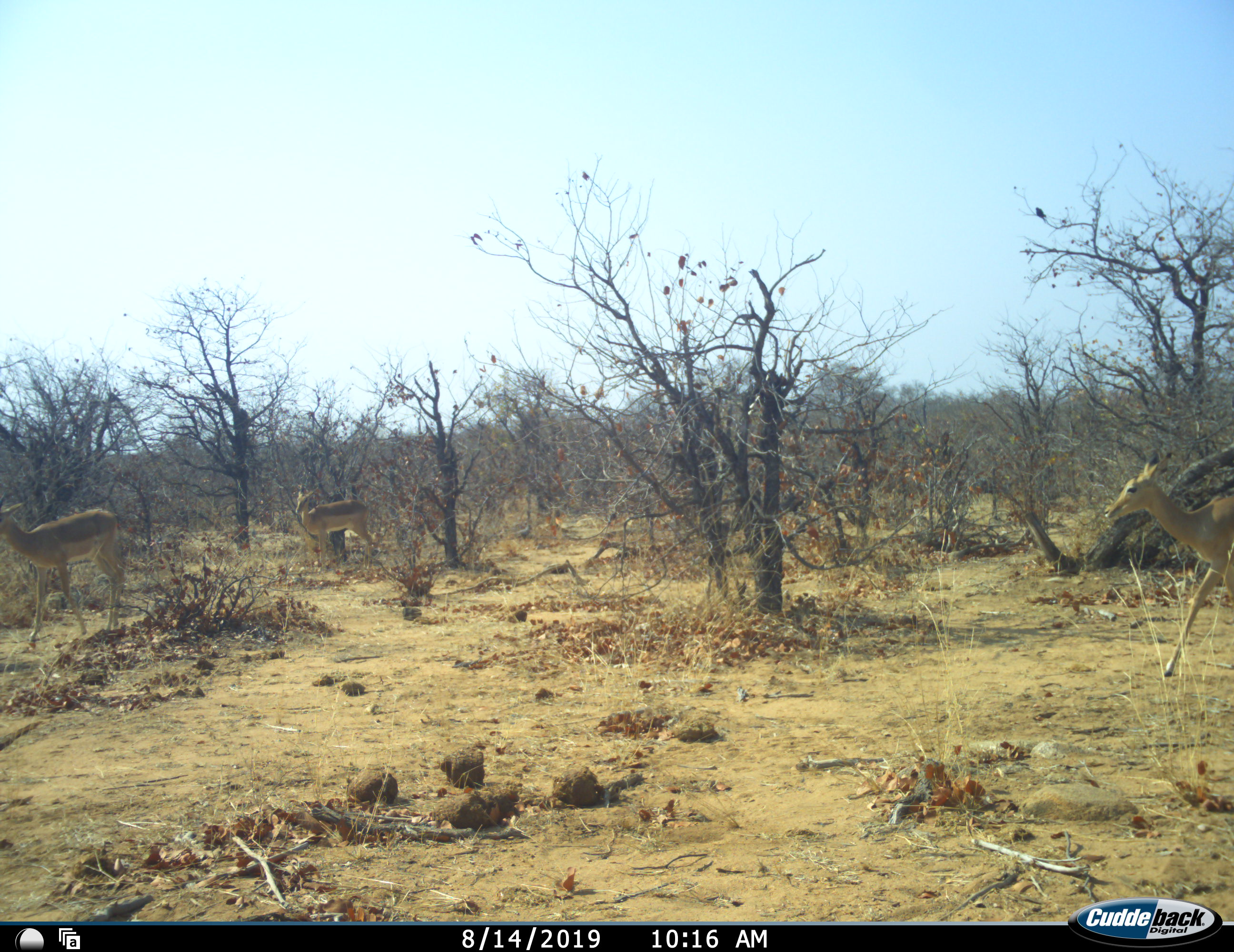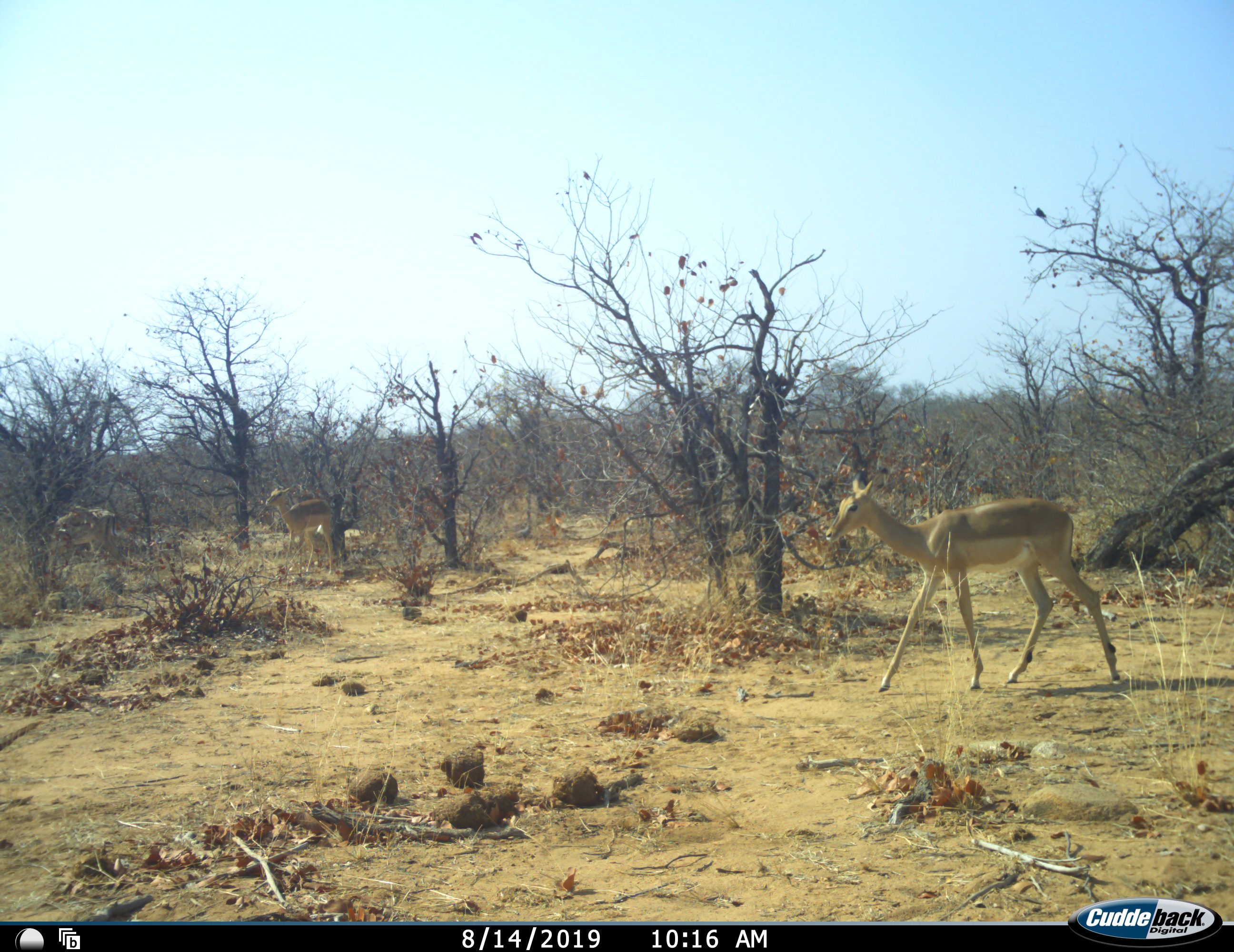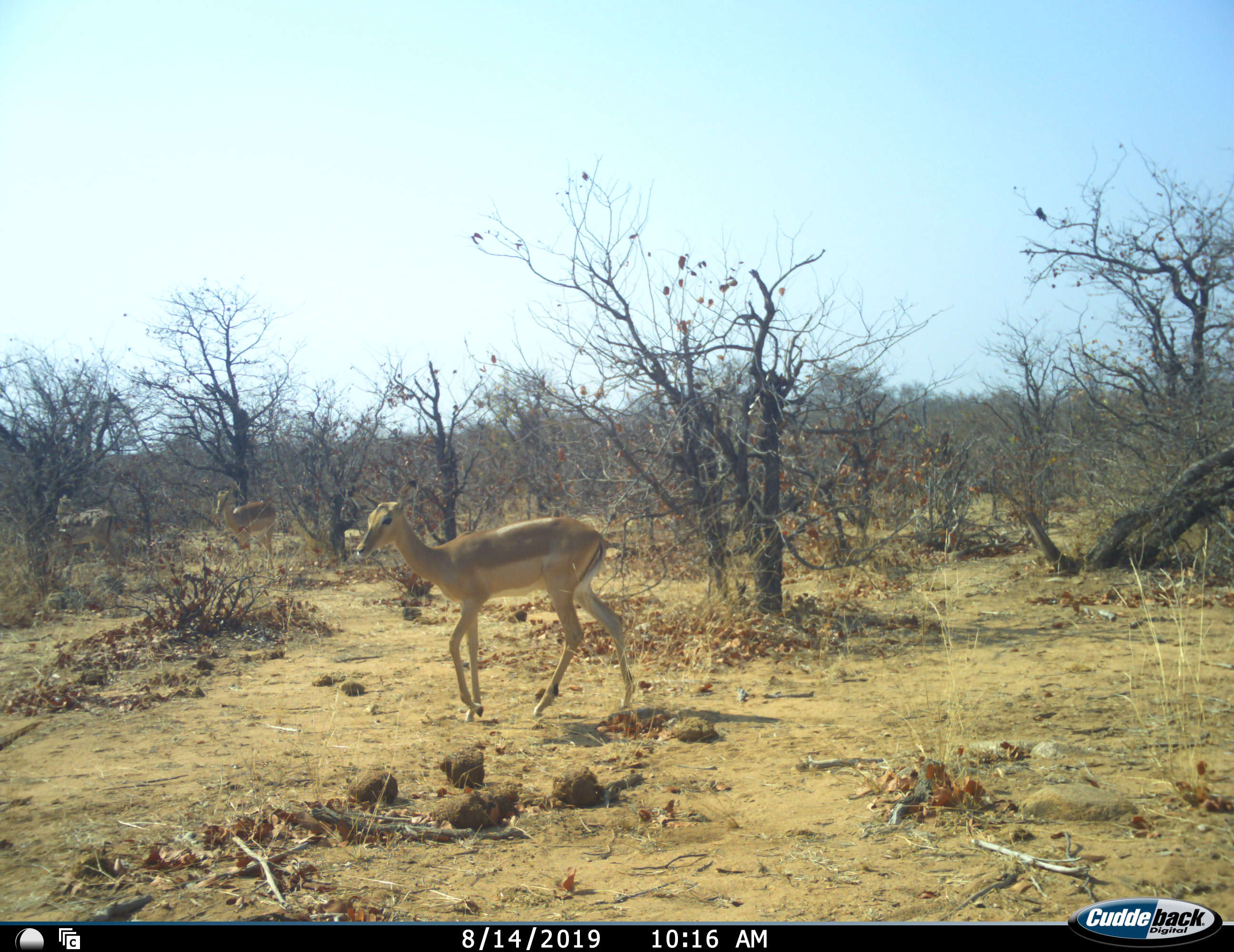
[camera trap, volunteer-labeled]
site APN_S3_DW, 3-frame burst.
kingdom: Animalia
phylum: Chordata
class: Mammalia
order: Artiodactyla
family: Bovidae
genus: Aepyceros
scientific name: Aepyceros melampus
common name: impala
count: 4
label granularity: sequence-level